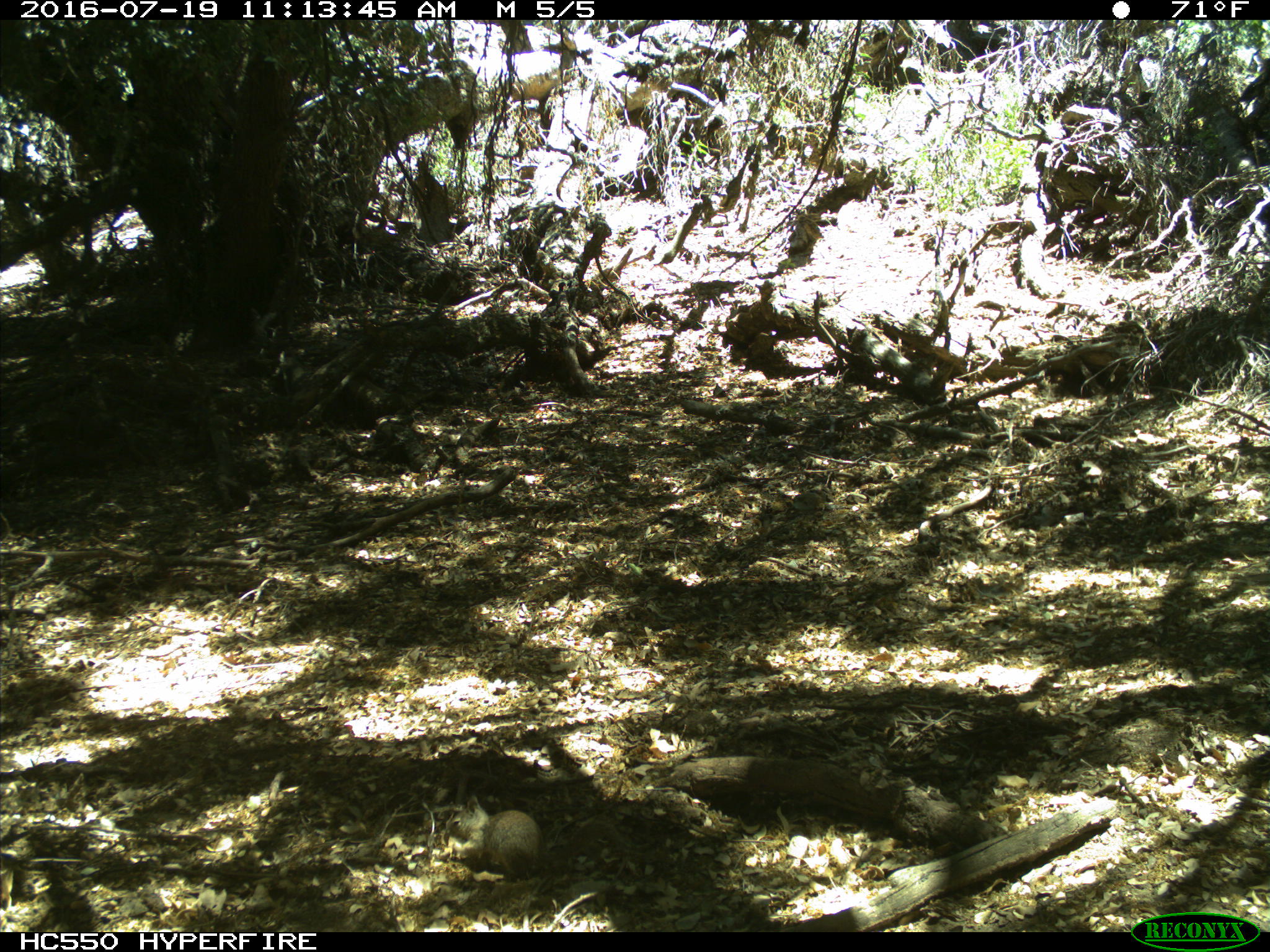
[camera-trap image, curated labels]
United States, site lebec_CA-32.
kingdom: Animalia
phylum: Chordata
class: Mammalia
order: Rodentia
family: Sciuridae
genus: Otospermophilus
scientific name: Otospermophilus beecheyi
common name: california ground squirrel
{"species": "Otospermophilus beecheyi (california ground squirrel)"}